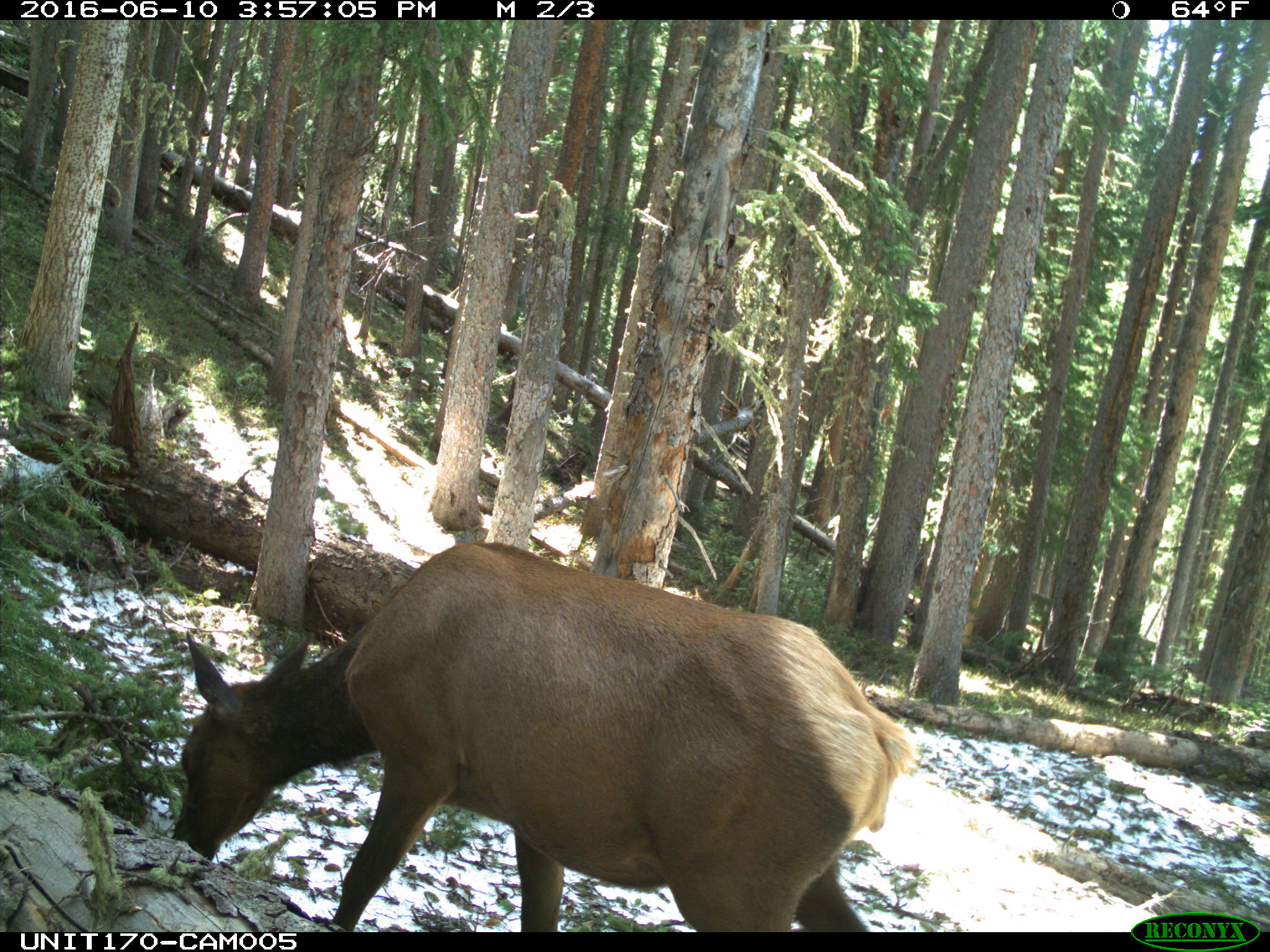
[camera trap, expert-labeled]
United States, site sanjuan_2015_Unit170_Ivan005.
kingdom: Animalia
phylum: Chordata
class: Mammalia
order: Artiodactyla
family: Cervidae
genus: Cervus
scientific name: Cervus elaphus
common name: red deer